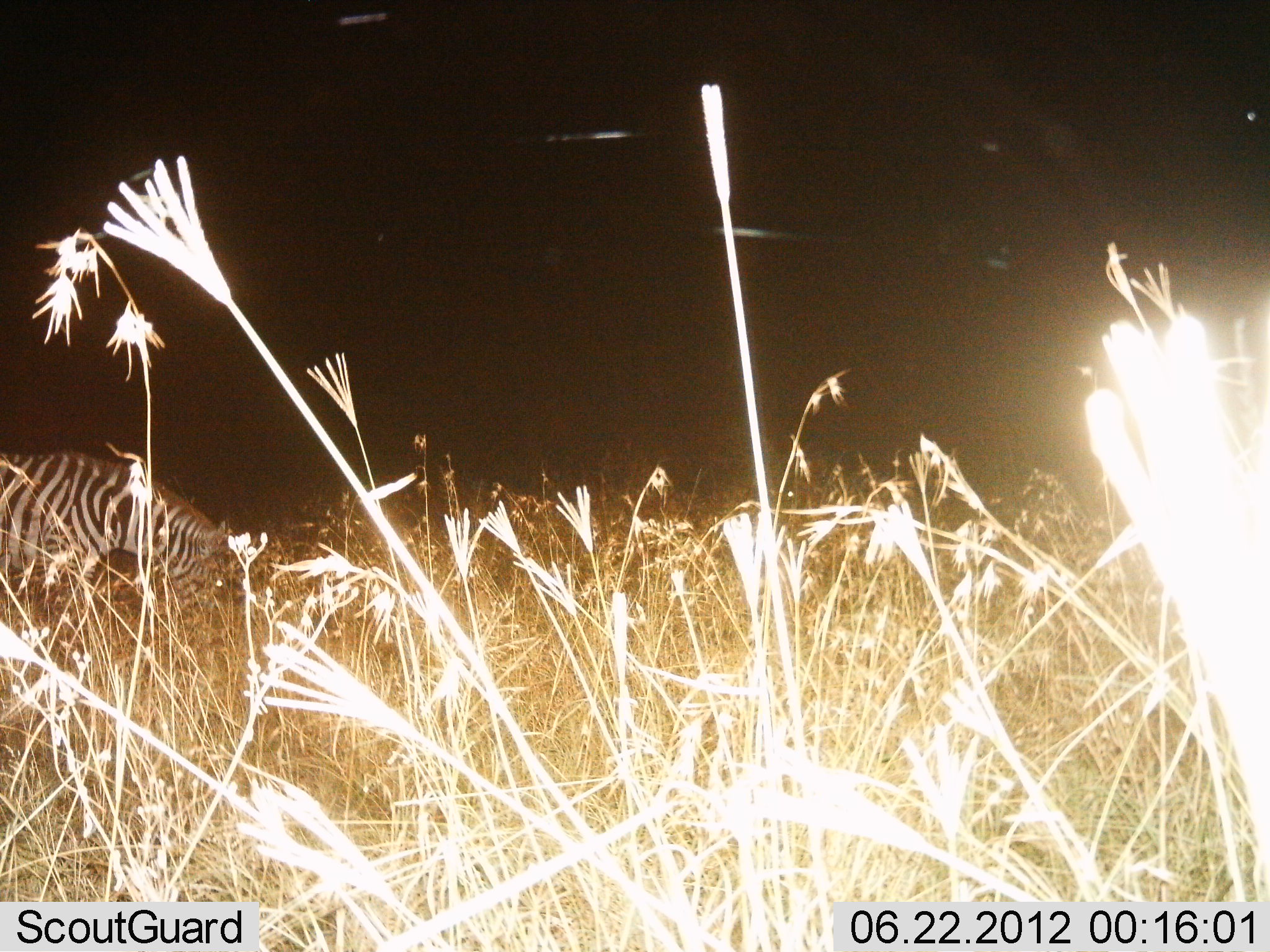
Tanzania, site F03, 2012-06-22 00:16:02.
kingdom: Animalia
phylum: Chordata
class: Mammalia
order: Perissodactyla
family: Equidae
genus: Equus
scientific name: Equus quagga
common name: plains zebra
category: zebra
Zebra (plains zebra) (Equus quagga), count 1. Behavior (volunteer vote fractions): standing 20%, resting 0%, moving 0%, interacting 0%. Young present (vote fraction): 0%. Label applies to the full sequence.